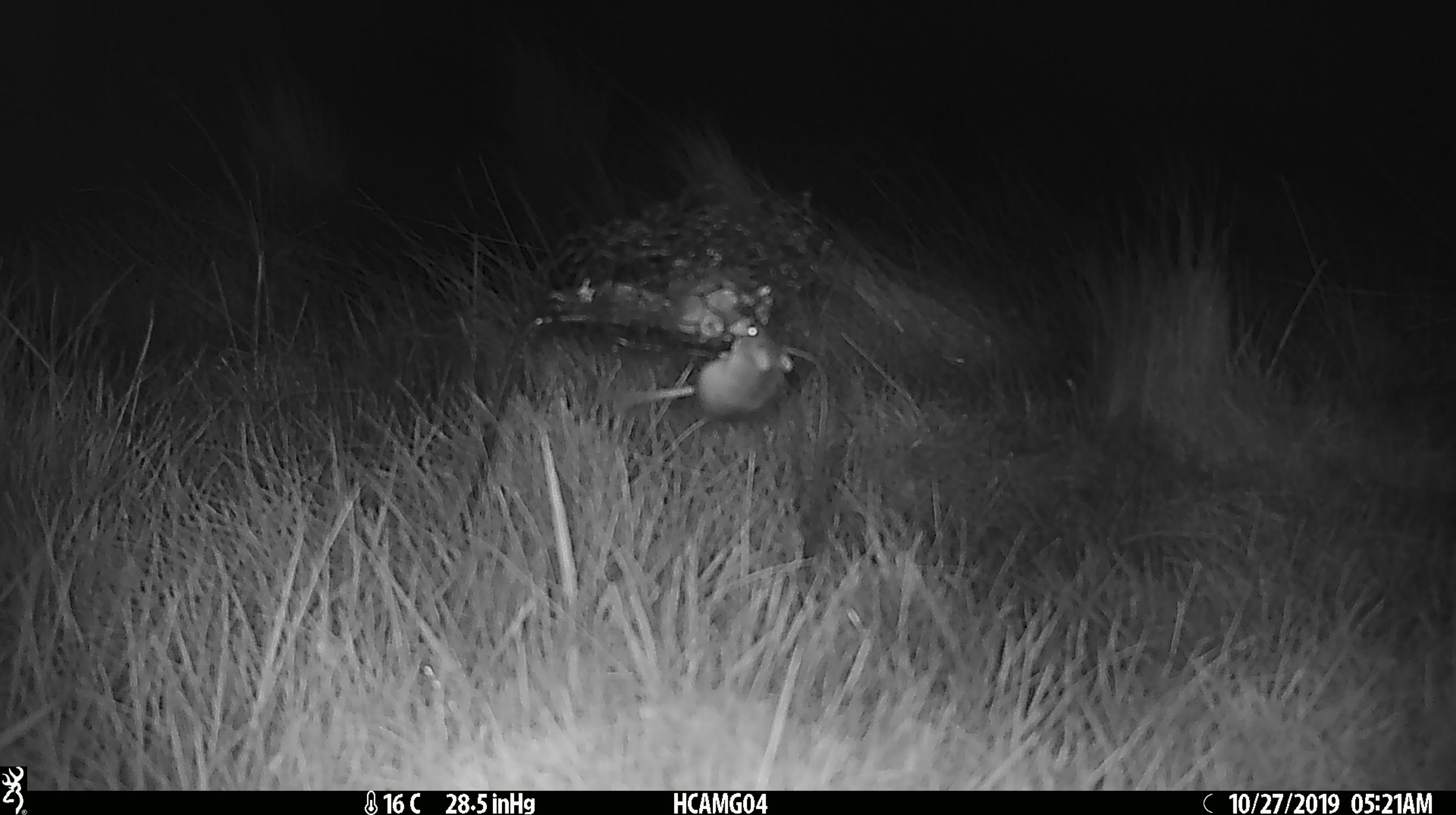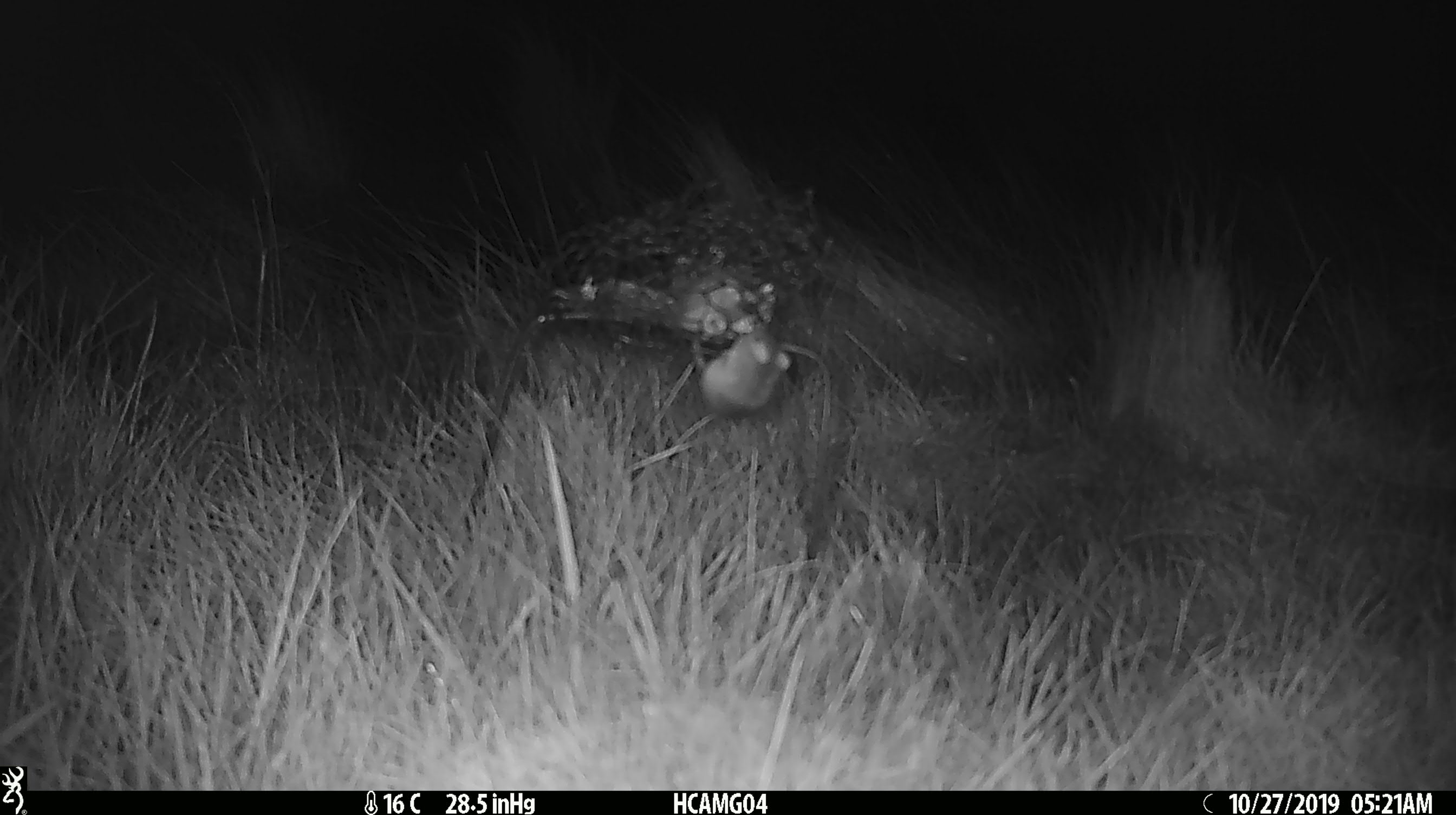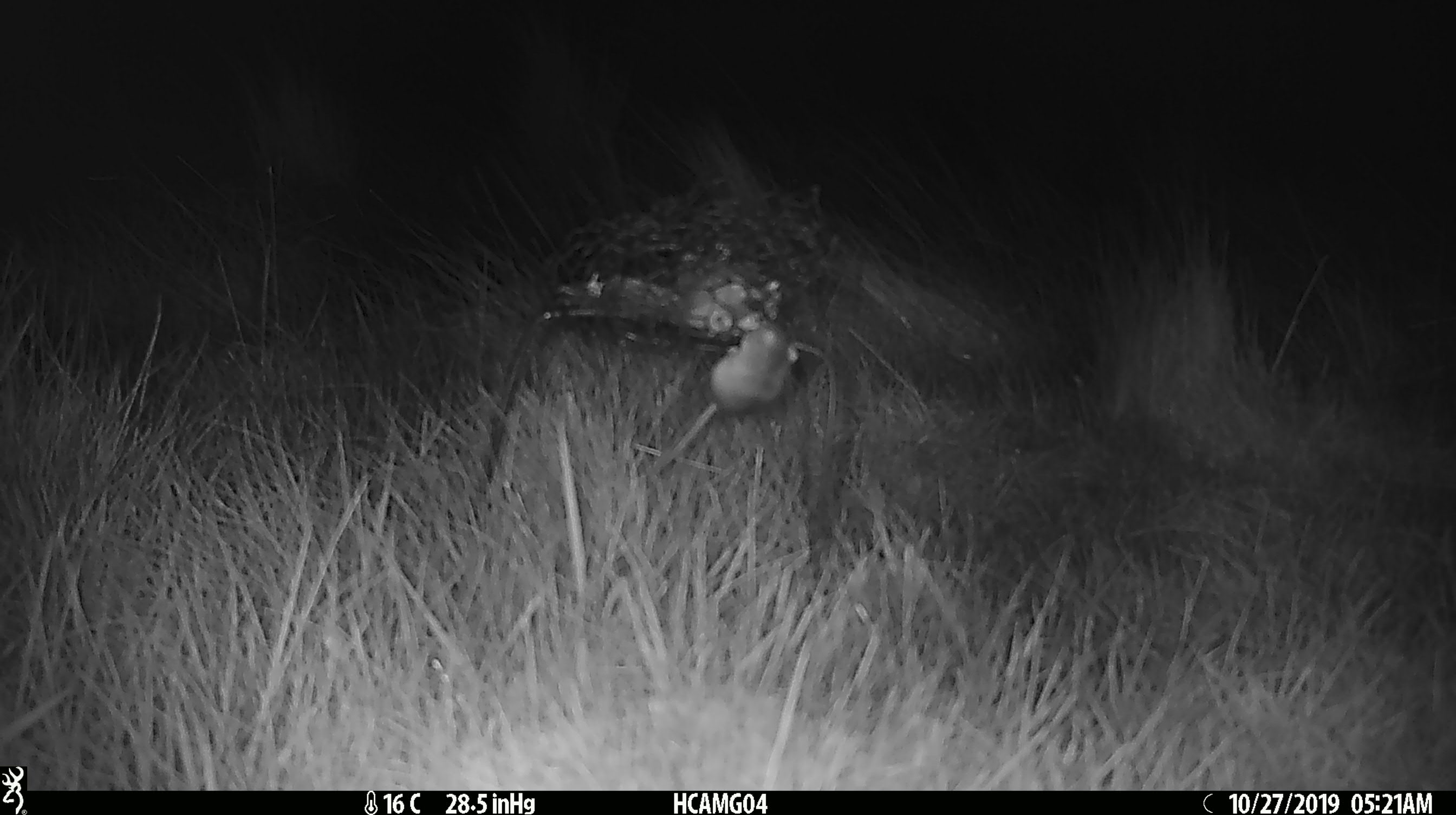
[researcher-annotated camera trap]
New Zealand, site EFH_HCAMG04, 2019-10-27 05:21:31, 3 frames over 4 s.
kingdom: Animalia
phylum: Chordata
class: Mammalia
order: Rodentia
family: Muridae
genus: Mus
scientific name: Mus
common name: mouse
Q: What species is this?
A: Mouse (Mus).